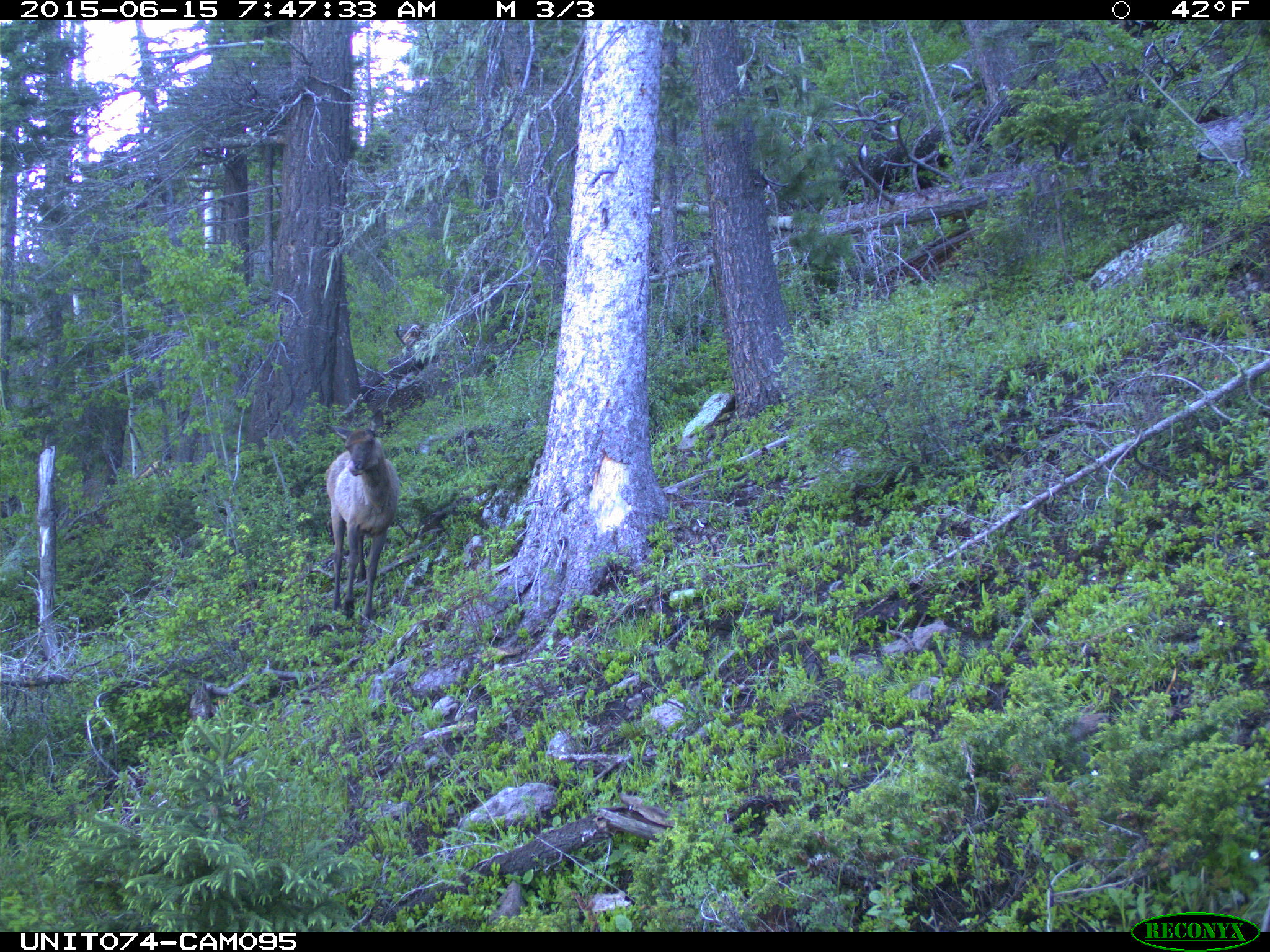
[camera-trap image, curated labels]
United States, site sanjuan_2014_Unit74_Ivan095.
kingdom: Animalia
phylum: Chordata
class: Mammalia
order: Artiodactyla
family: Cervidae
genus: Cervus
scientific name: Cervus elaphus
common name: red deer